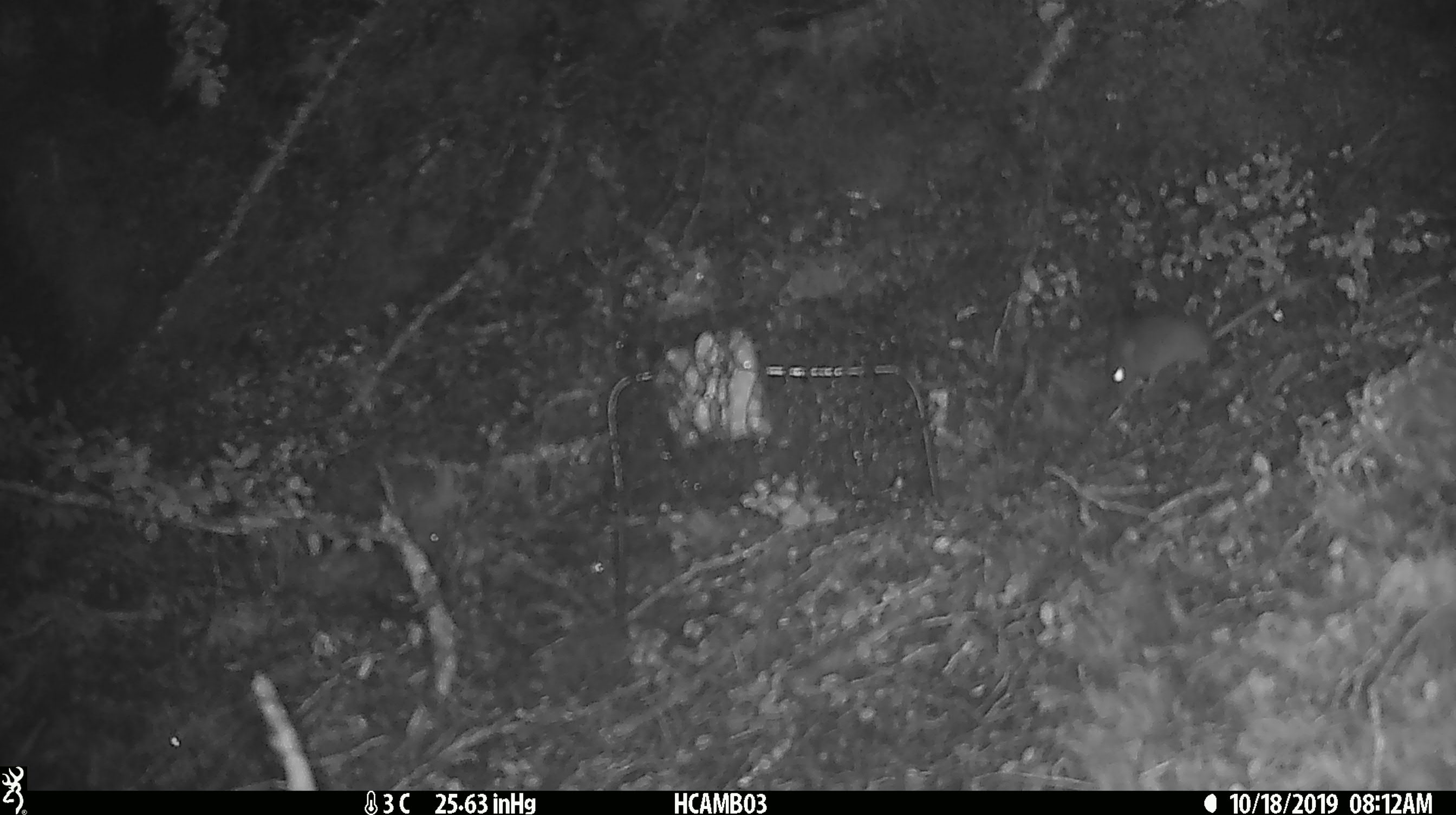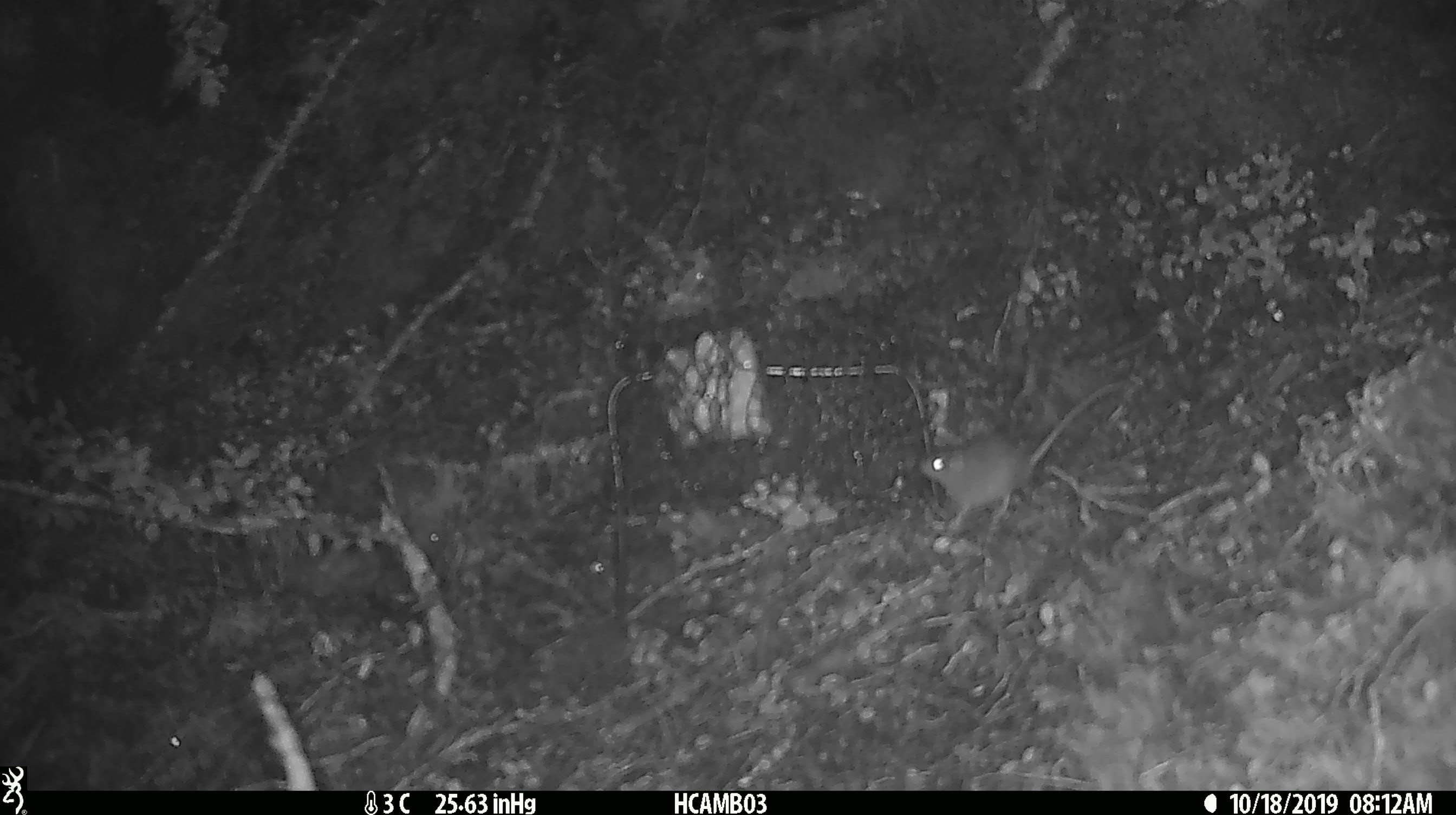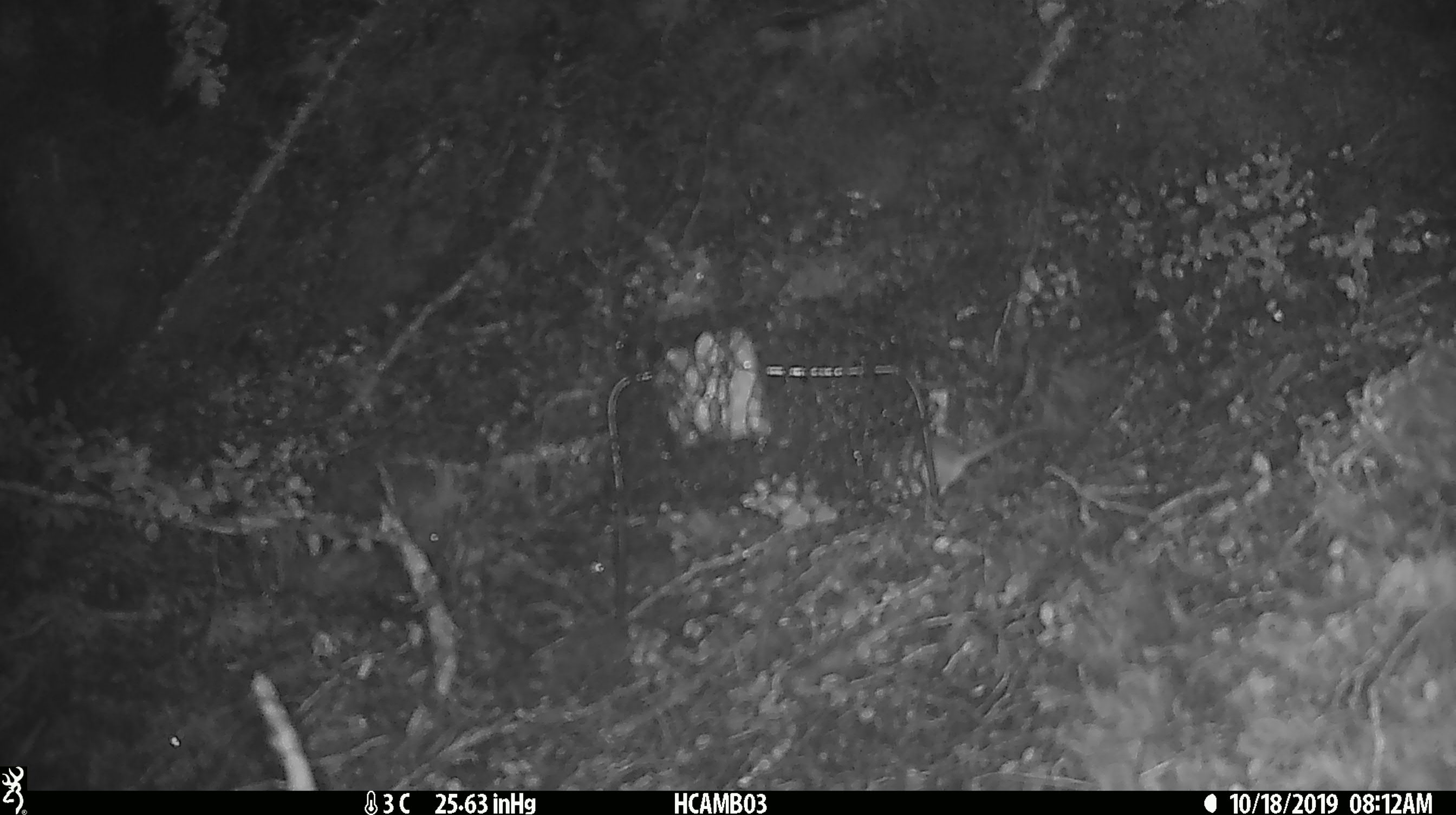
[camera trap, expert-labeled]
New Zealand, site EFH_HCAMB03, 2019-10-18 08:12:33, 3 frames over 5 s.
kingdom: Animalia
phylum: Chordata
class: Mammalia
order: Rodentia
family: Muridae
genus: Mus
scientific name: Mus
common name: mouse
Mouse (Mus).